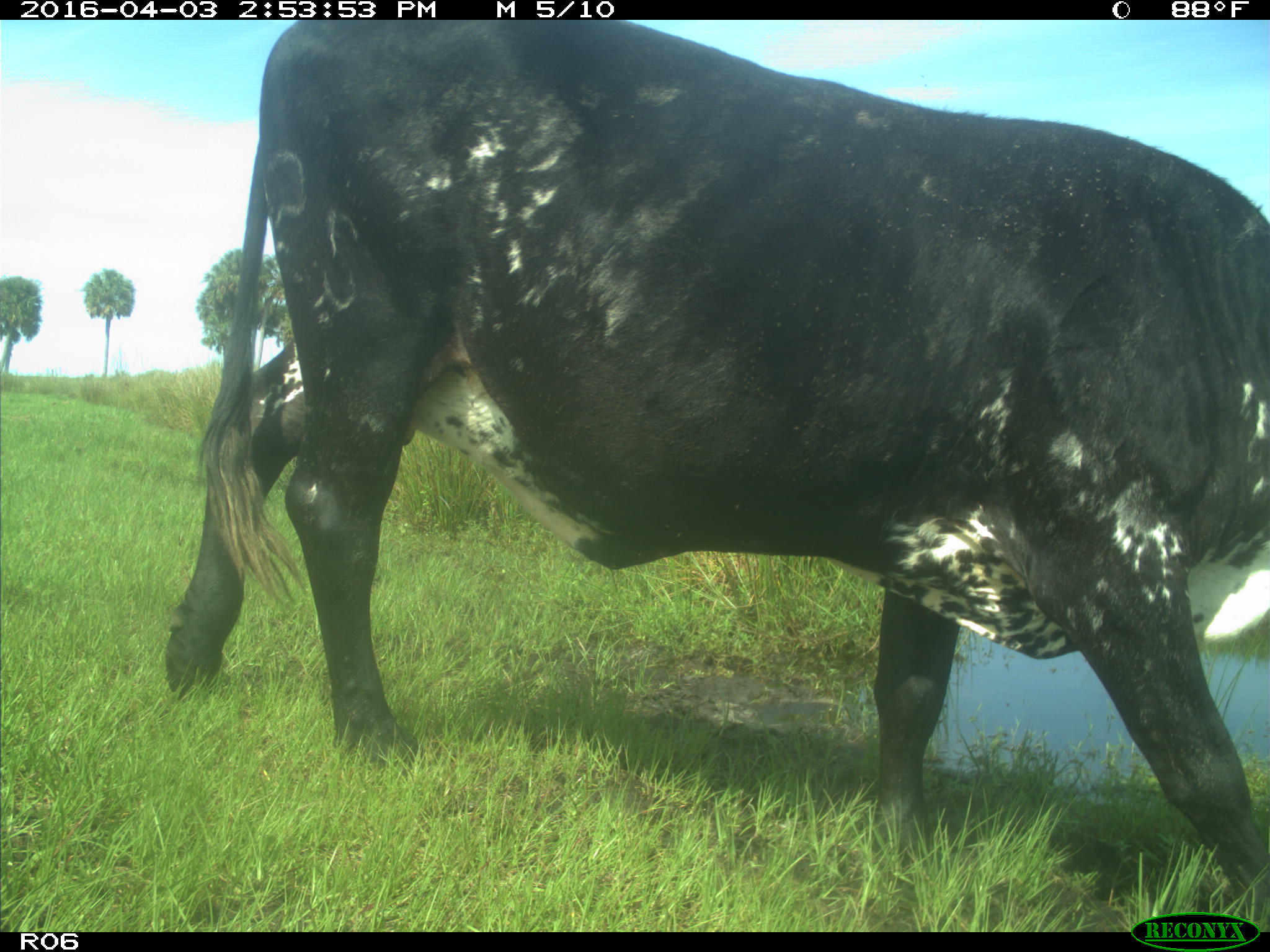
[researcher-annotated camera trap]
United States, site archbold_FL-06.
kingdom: Animalia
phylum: Chordata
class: Mammalia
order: Artiodactyla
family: Bovidae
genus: Bos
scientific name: Bos taurus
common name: domestic cow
Bos taurus (domestic cow).